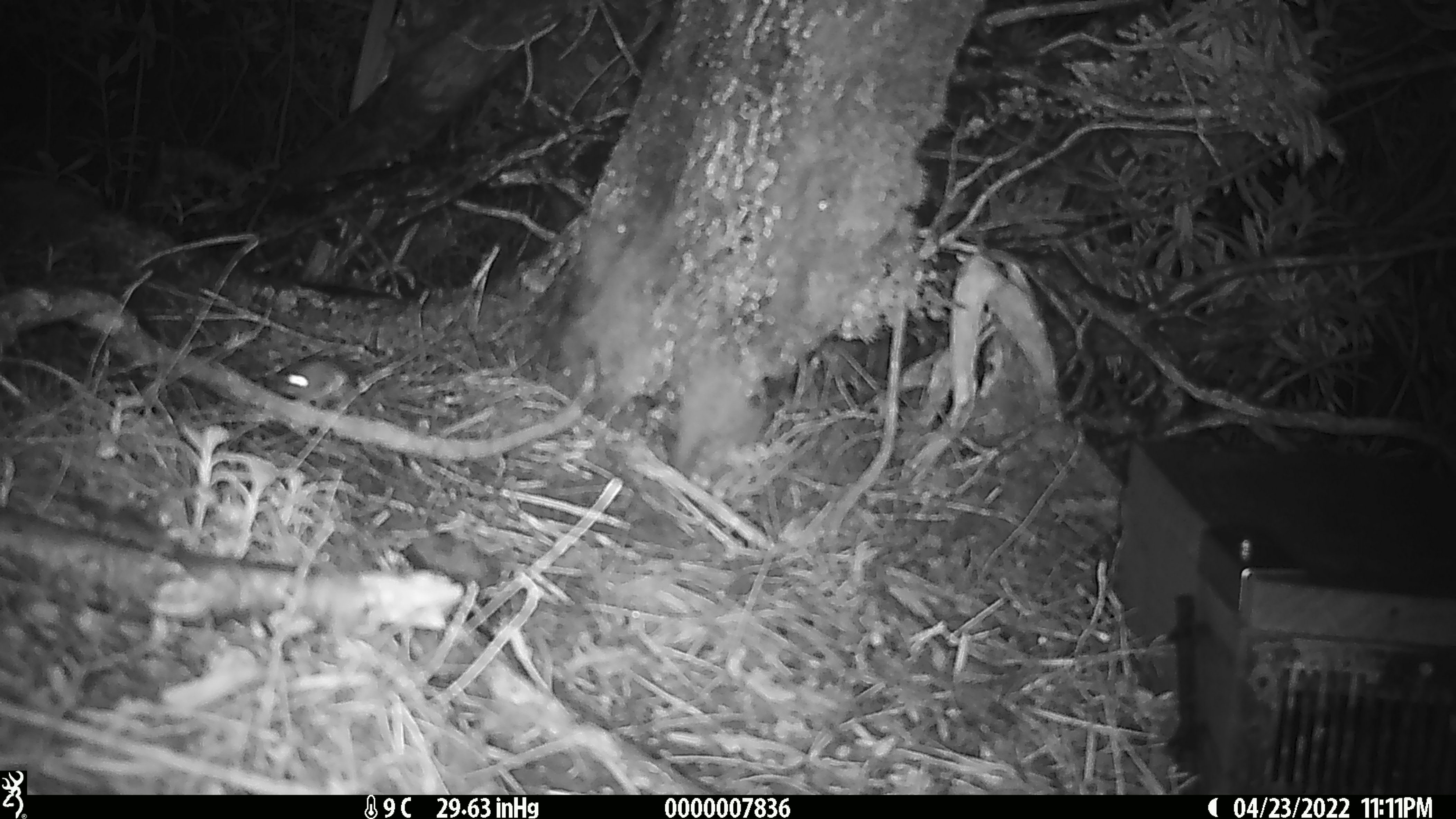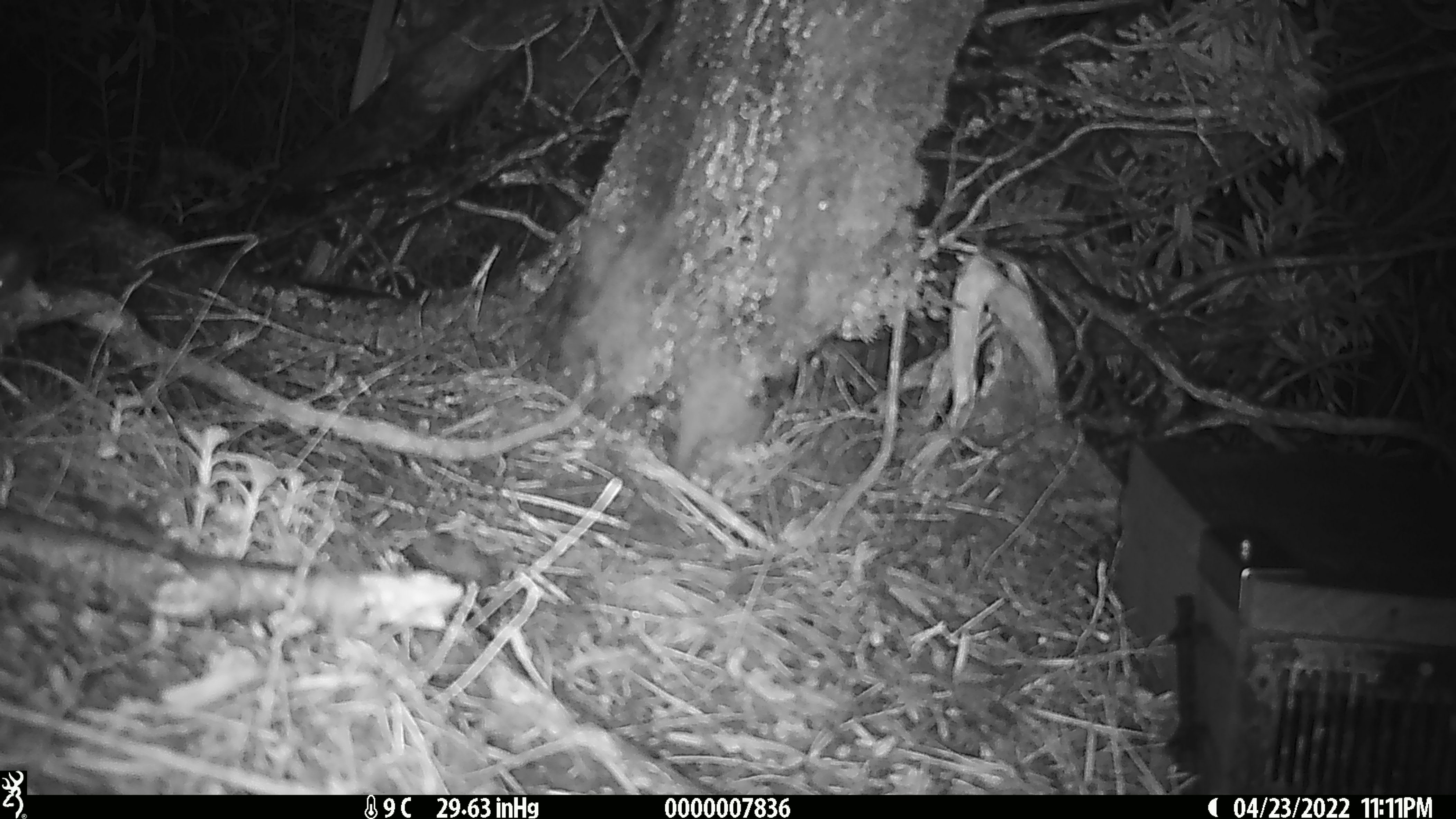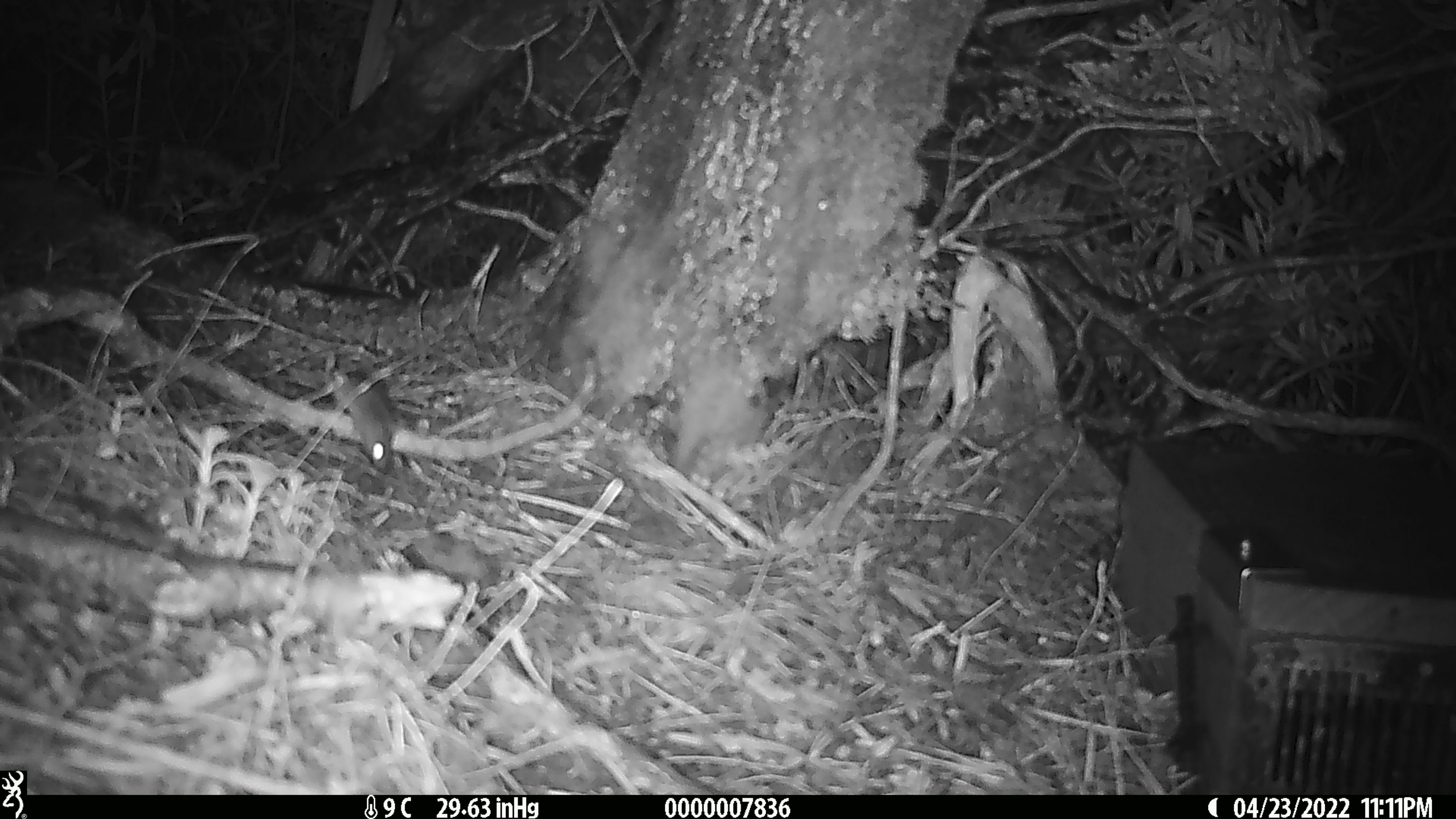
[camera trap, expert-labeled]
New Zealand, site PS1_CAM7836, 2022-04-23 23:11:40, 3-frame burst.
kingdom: Animalia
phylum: Chordata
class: Mammalia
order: Rodentia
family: Muridae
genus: Mus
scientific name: Mus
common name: mouse